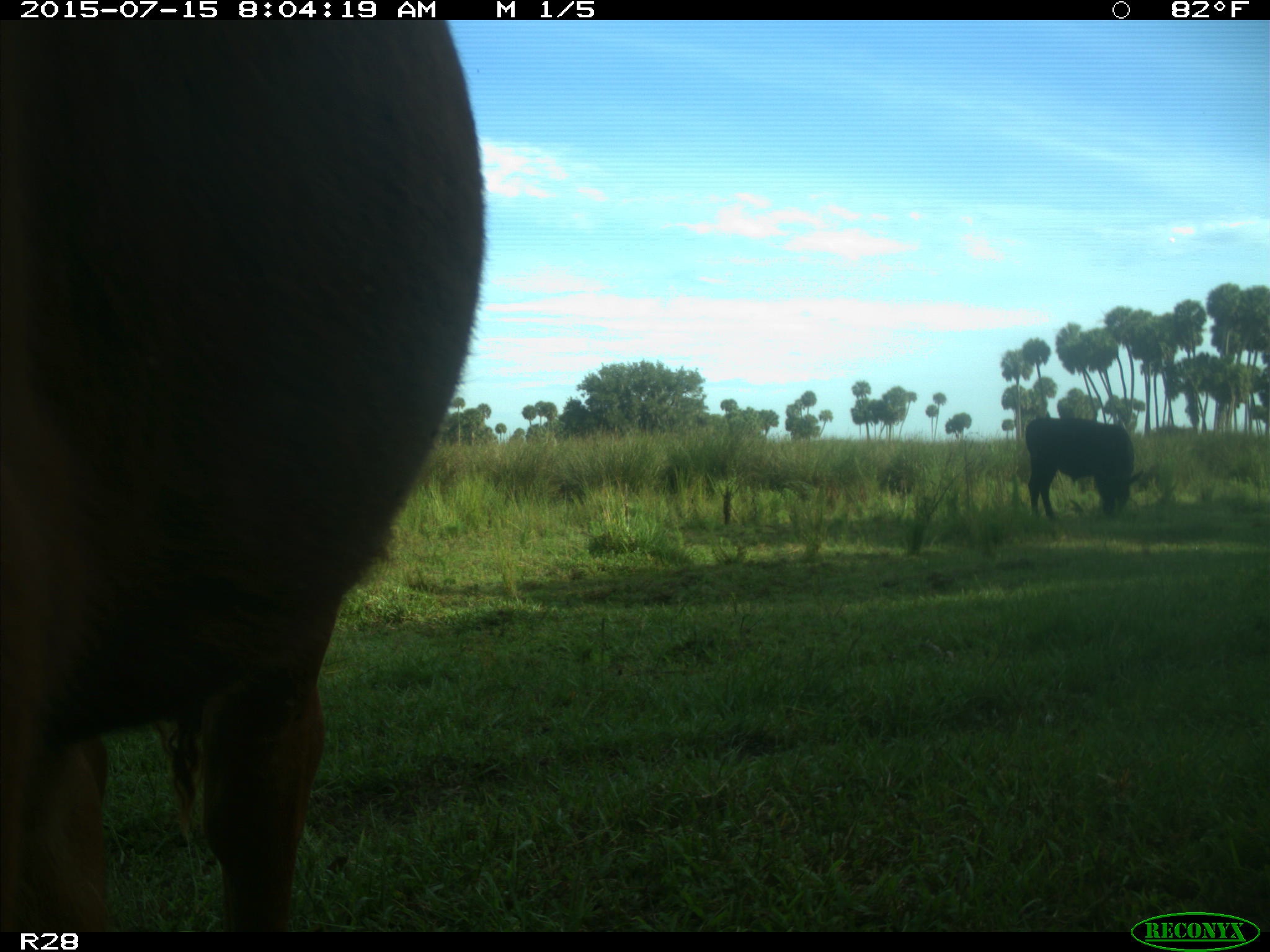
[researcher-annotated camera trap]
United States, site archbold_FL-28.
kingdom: Animalia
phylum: Chordata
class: Mammalia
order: Artiodactyla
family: Bovidae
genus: Bos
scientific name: Bos taurus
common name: domestic cow